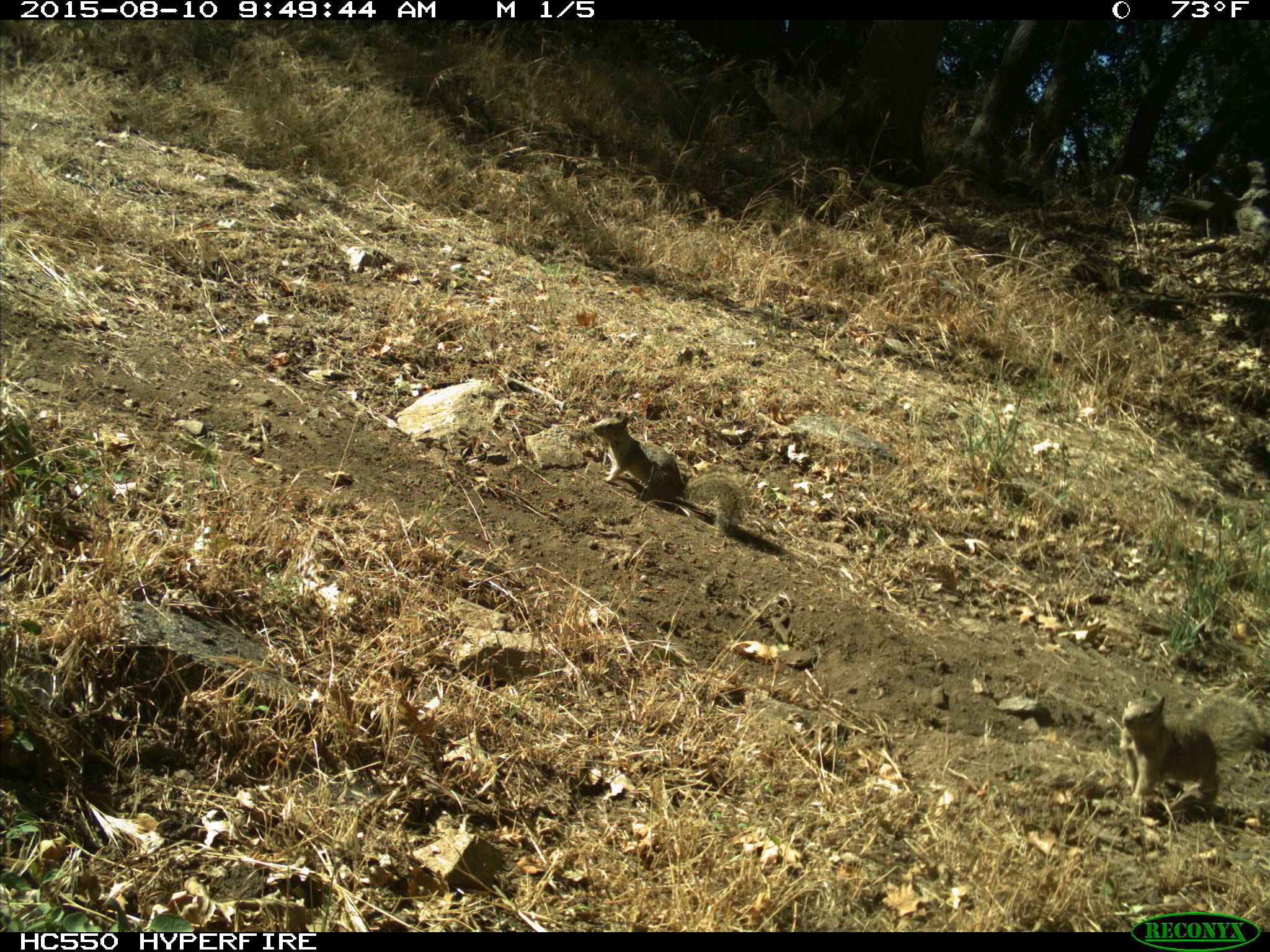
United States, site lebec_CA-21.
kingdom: Animalia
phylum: Chordata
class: Mammalia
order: Rodentia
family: Sciuridae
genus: Otospermophilus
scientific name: Otospermophilus beecheyi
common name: california ground squirrel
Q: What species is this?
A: Otospermophilus beecheyi (california ground squirrel).